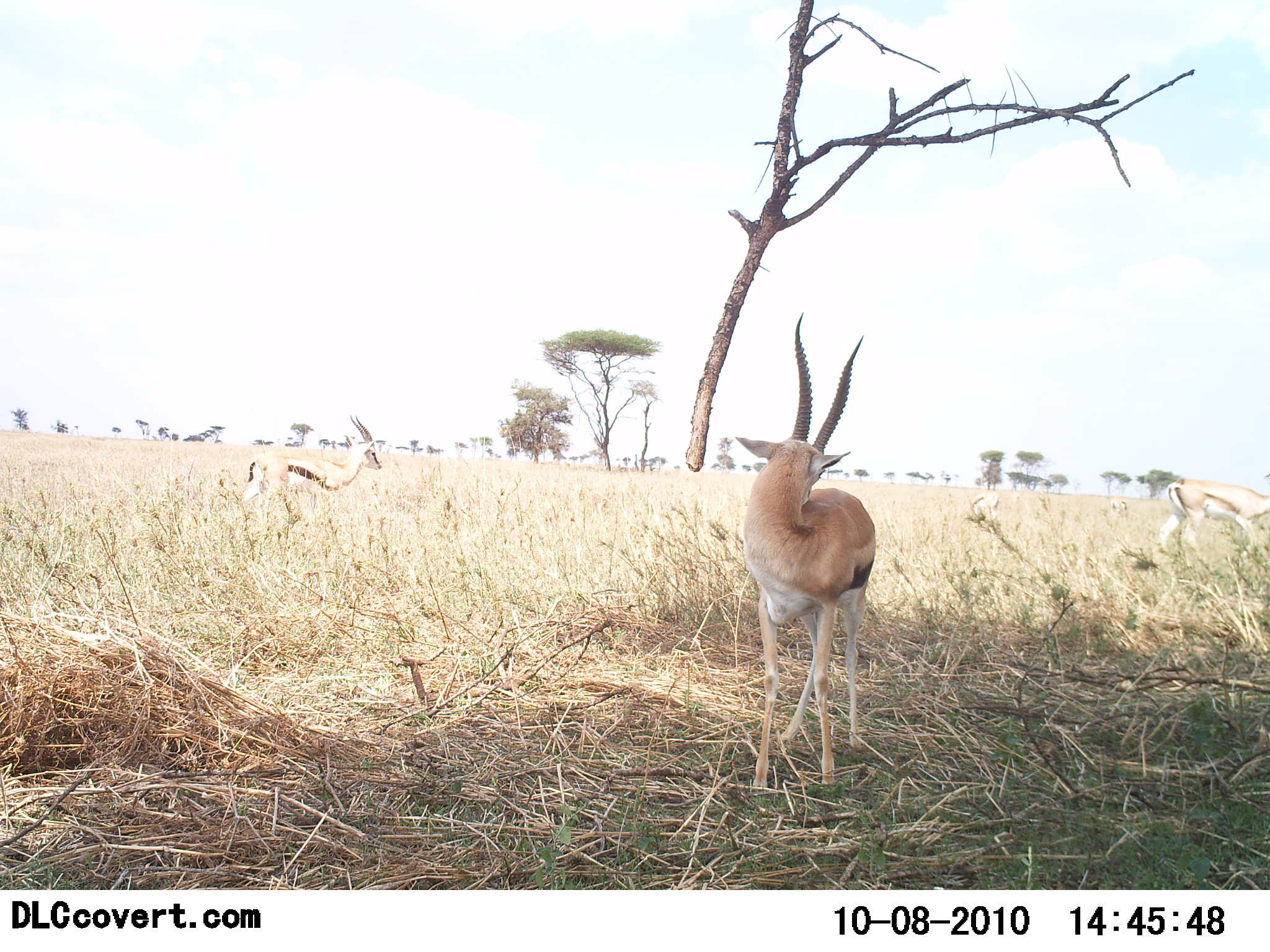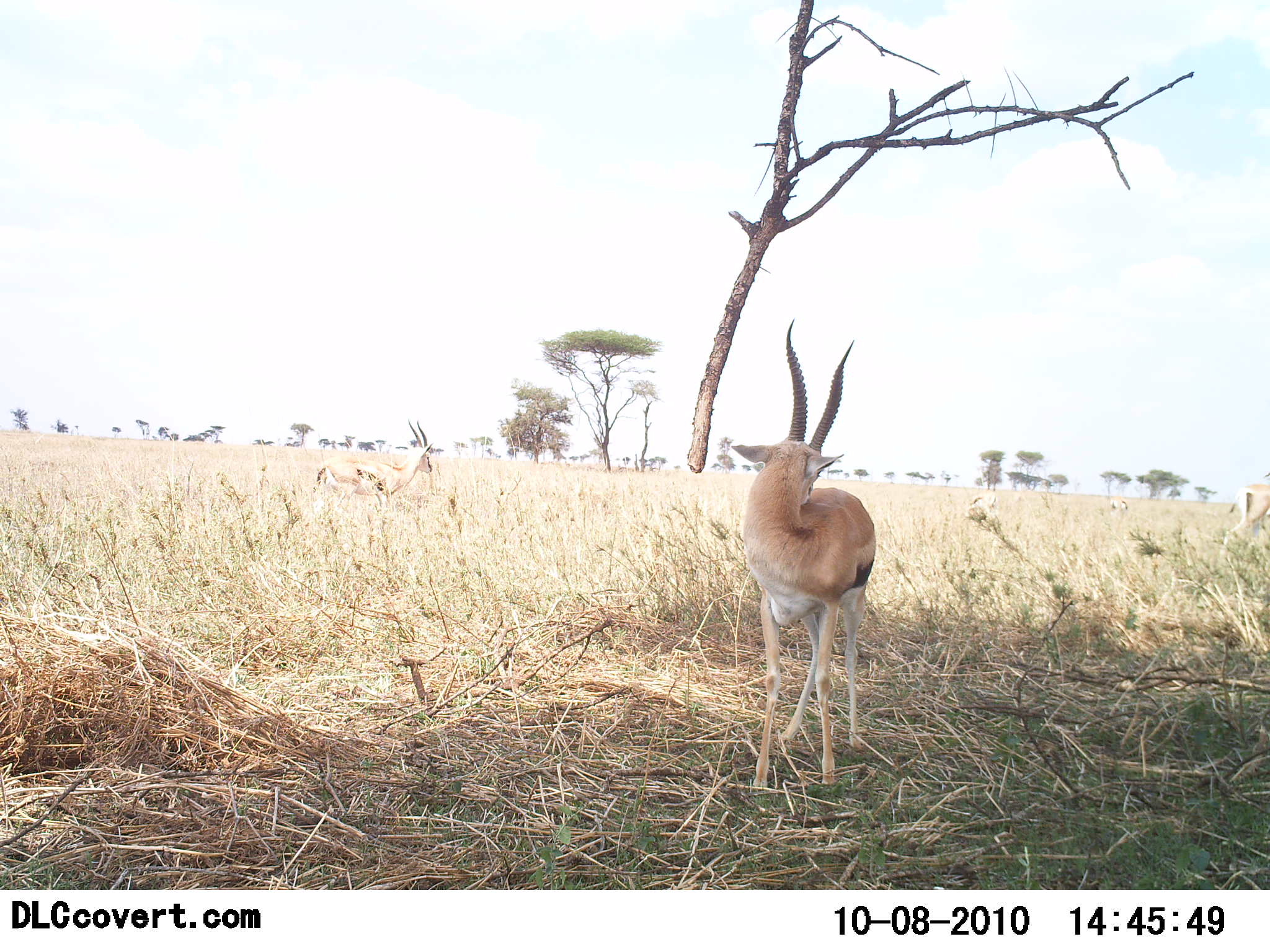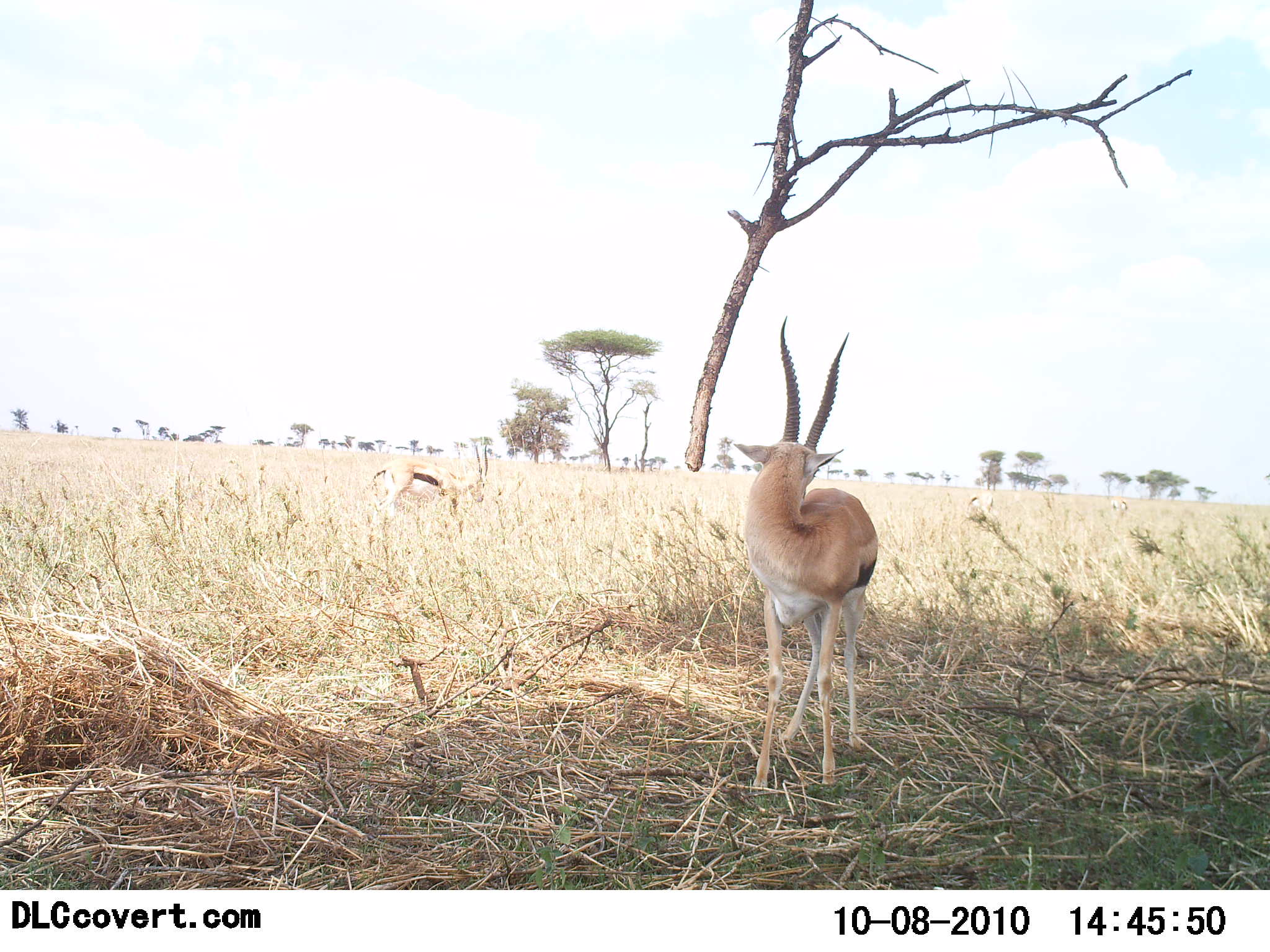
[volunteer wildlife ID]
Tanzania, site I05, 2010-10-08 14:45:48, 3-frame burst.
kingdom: Animalia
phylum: Chordata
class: Mammalia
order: Artiodactyla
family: Bovidae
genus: Eudorcas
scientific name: Eudorcas thomsonii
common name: thomson's gazelle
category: gazellethomsons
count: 3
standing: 89%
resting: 6%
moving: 83%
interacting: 6%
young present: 0%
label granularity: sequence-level